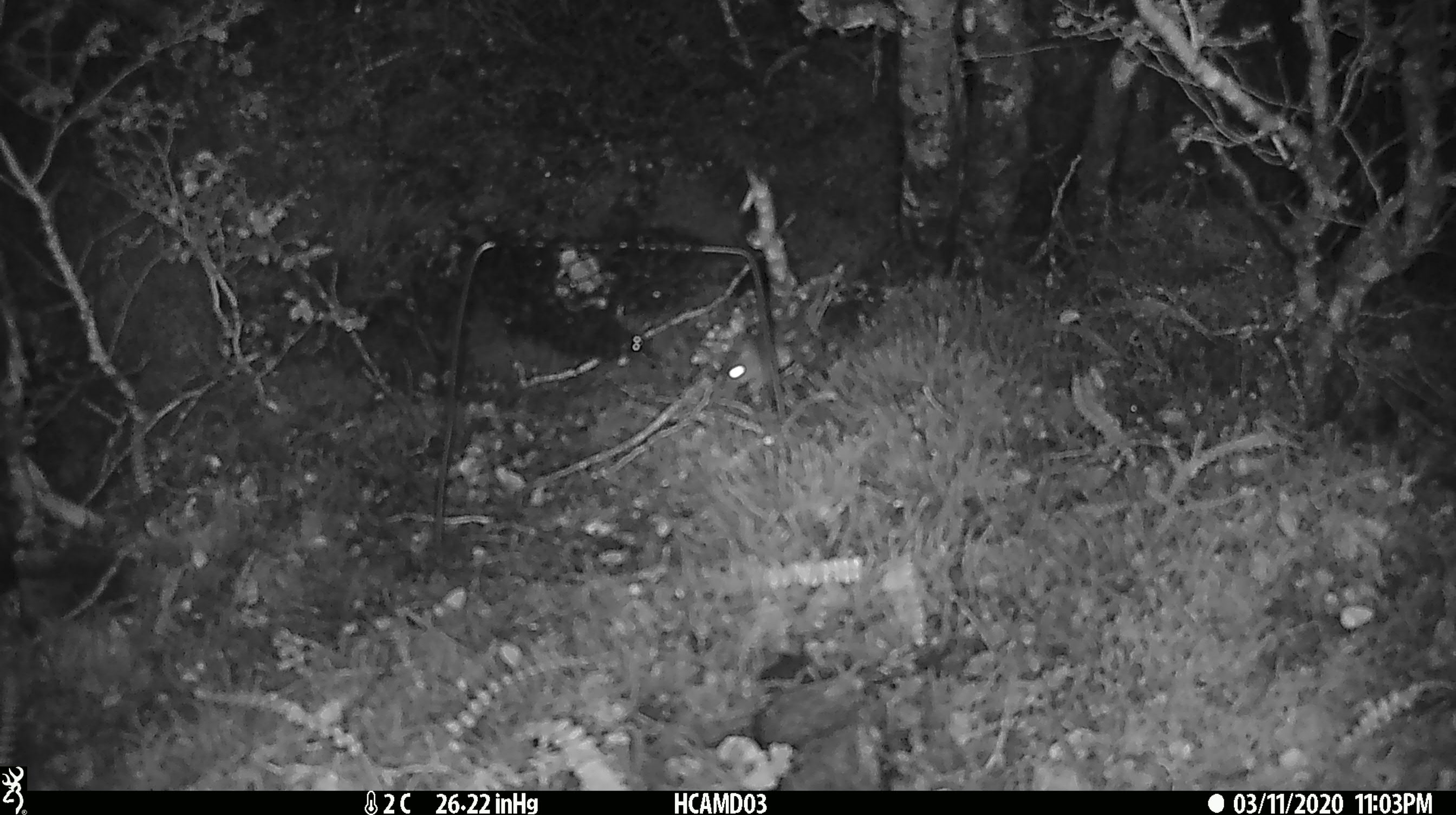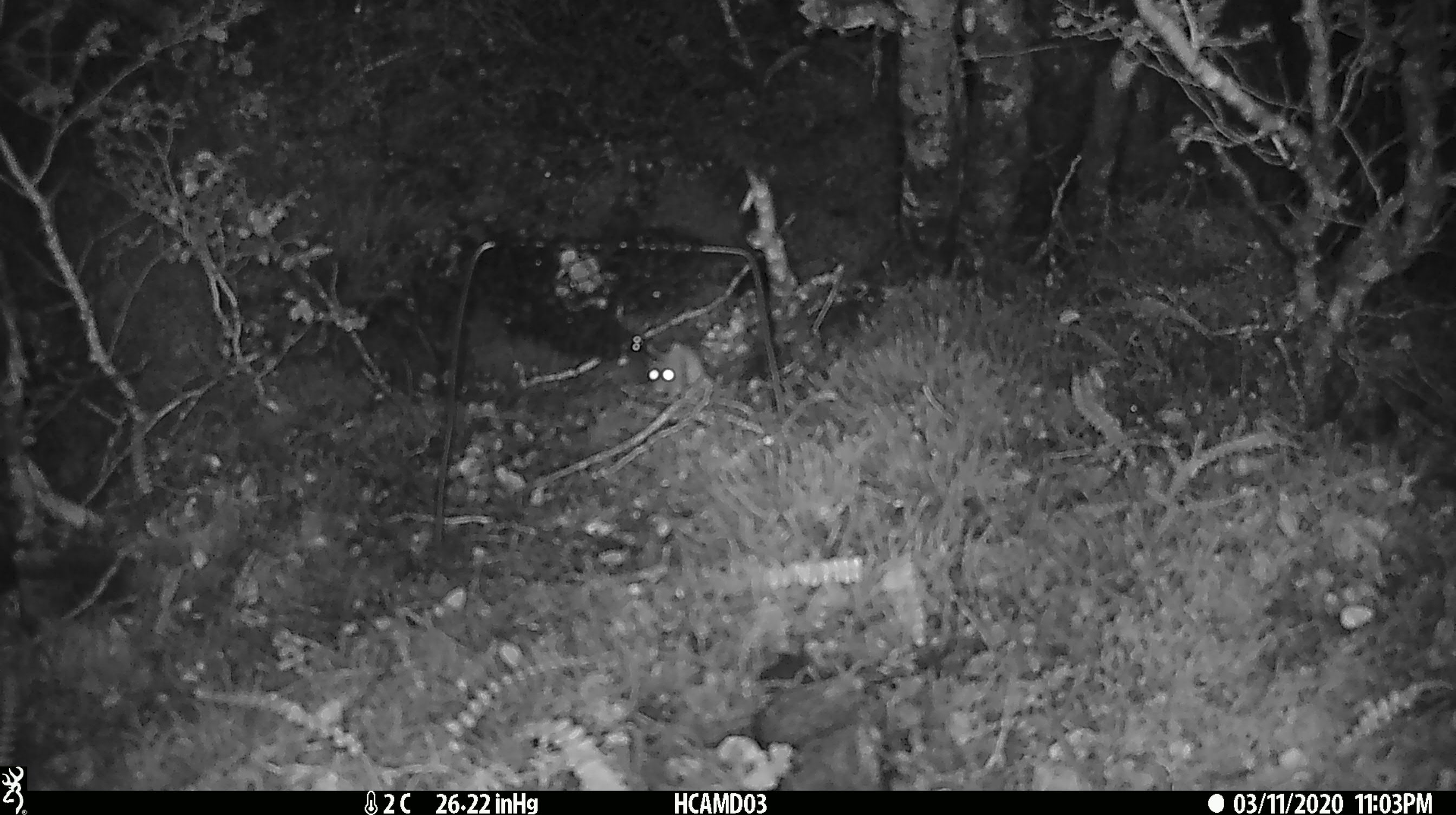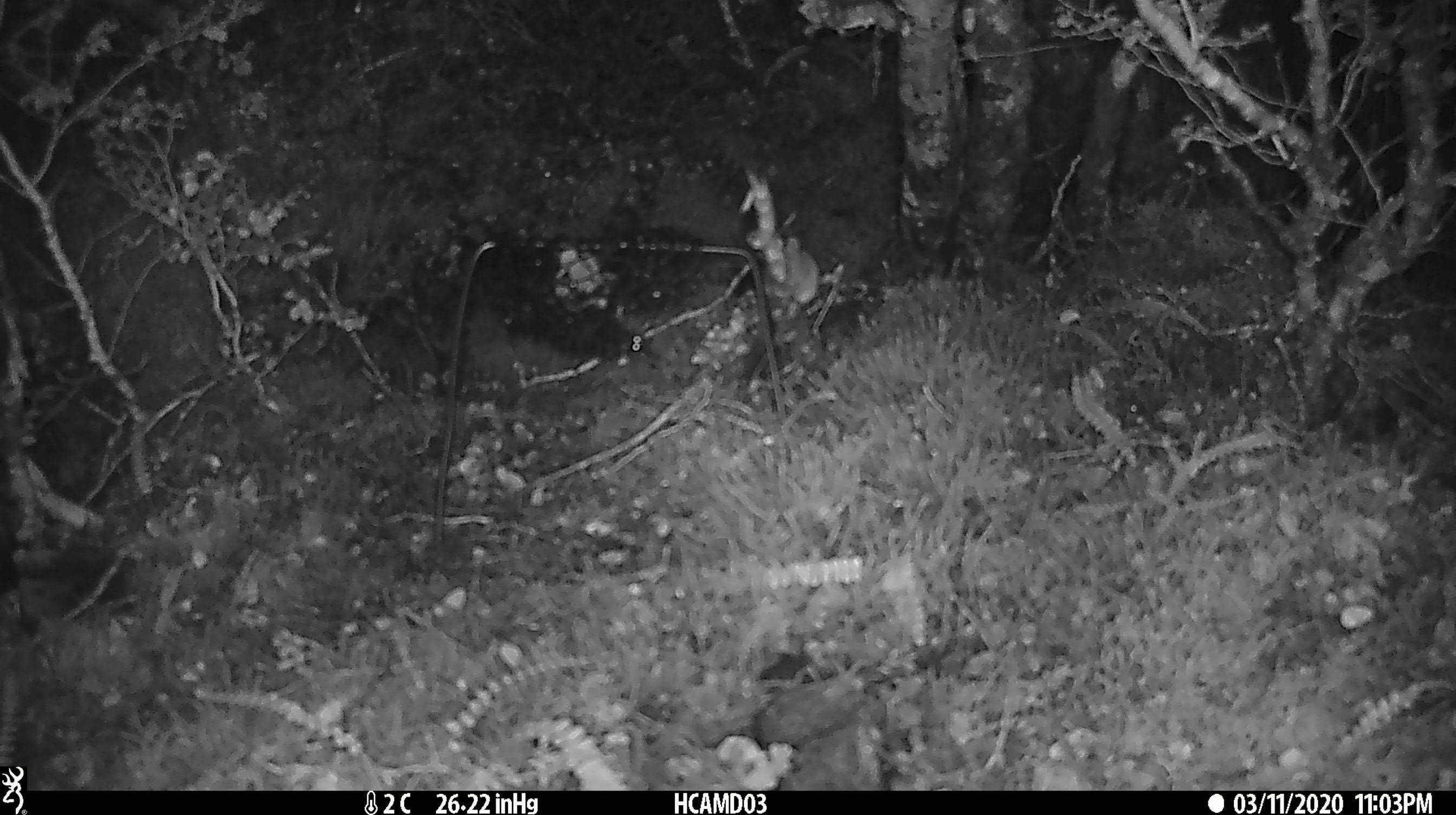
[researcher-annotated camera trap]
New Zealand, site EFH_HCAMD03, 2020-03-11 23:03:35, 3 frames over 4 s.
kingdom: Animalia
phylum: Chordata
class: Mammalia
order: Rodentia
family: Muridae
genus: Mus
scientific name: Mus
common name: mouse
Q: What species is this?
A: Mouse (Mus).